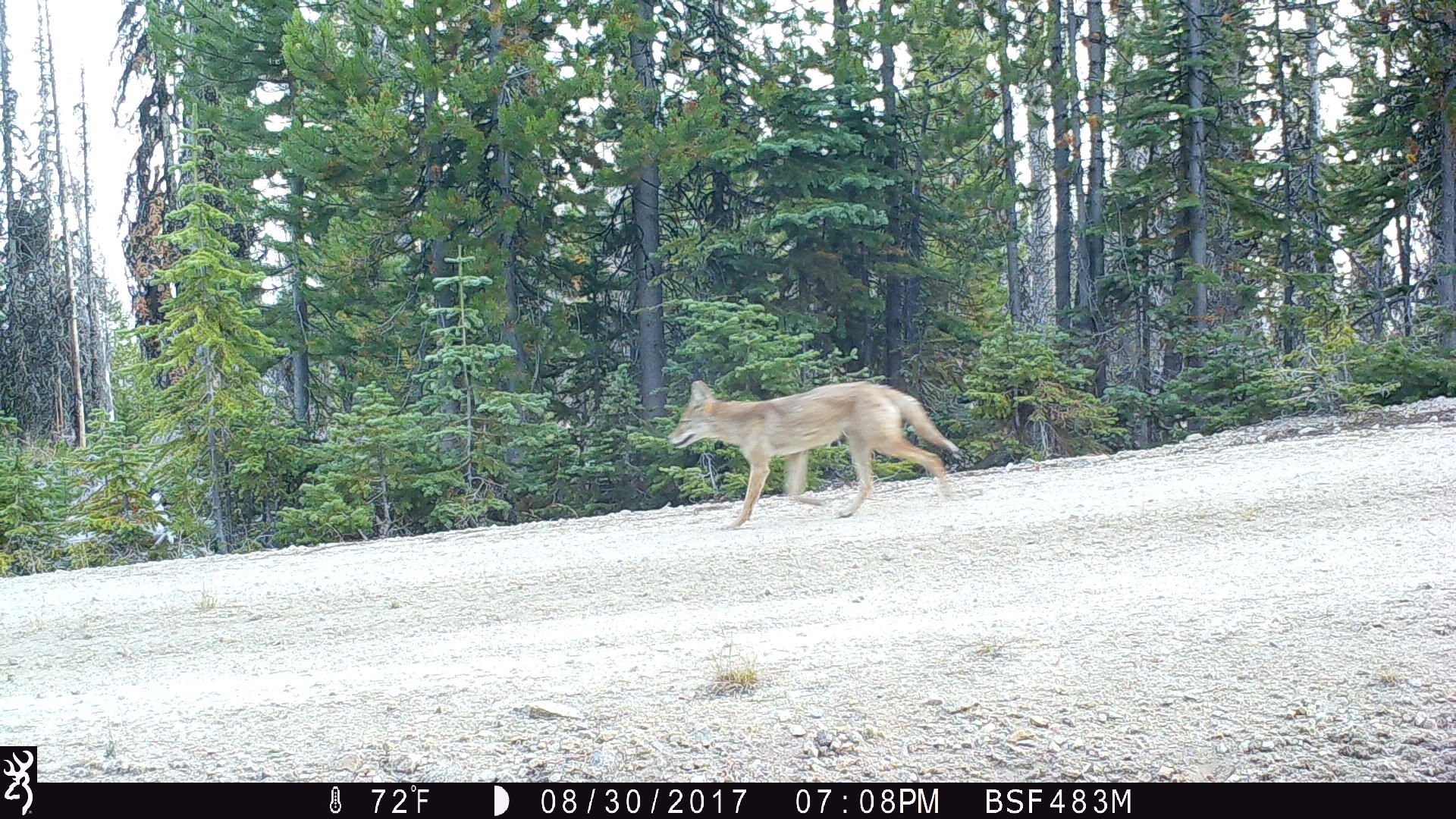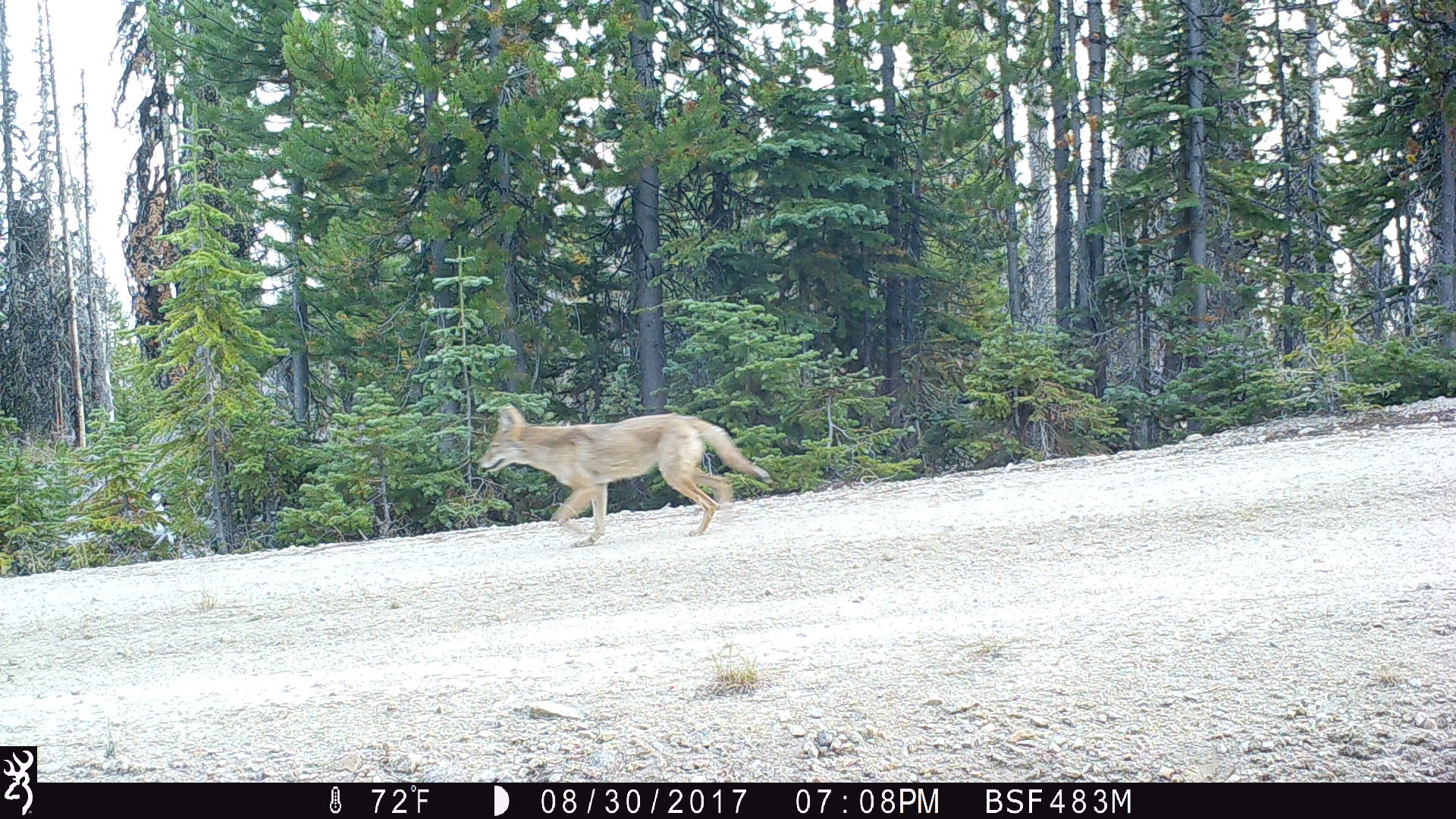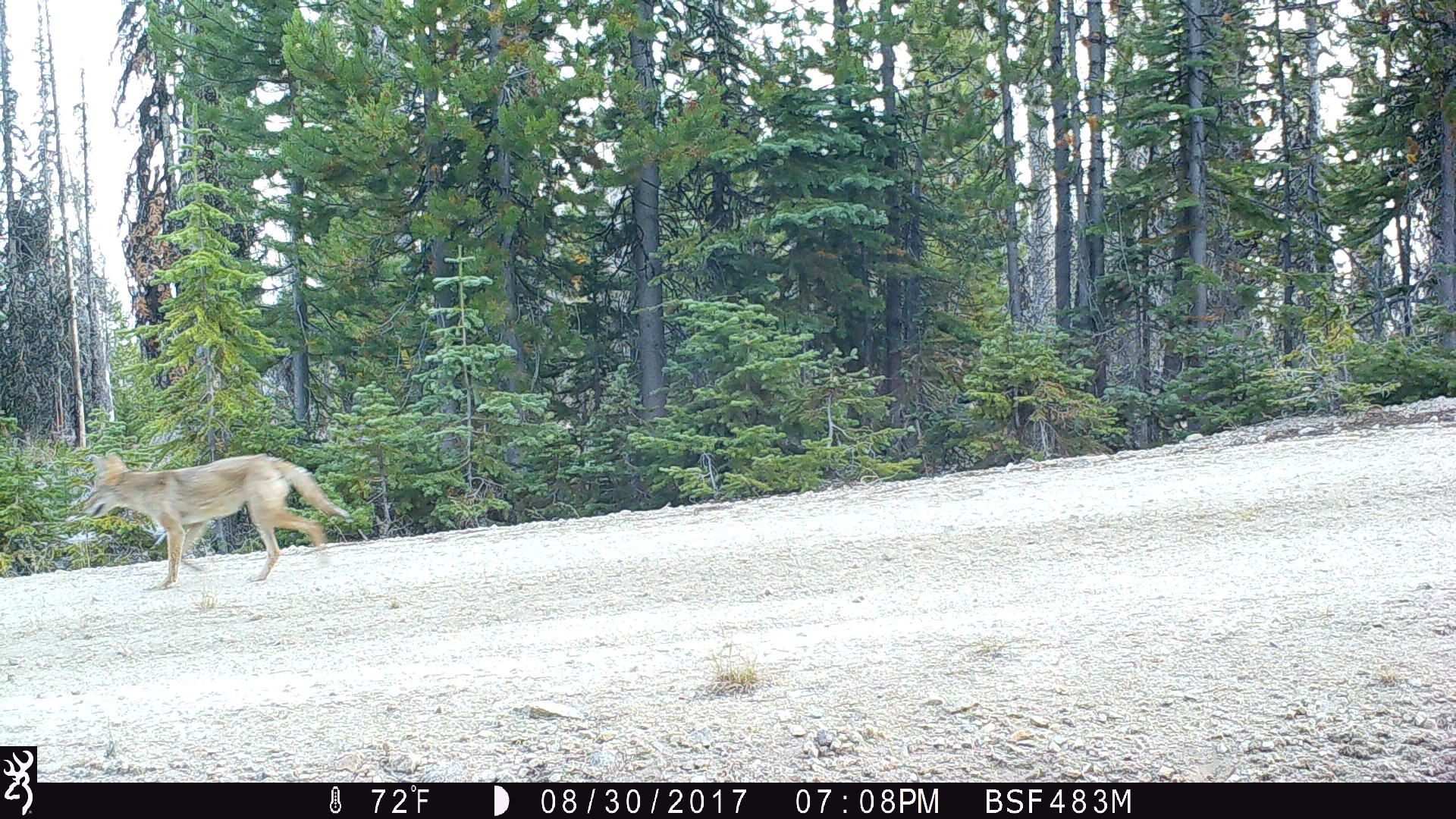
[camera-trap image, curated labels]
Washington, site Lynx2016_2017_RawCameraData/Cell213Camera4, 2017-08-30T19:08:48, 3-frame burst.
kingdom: Animalia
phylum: Chordata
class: Mammalia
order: Carnivora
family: Canidae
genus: Canis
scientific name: Canis latrans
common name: coyote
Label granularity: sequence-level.